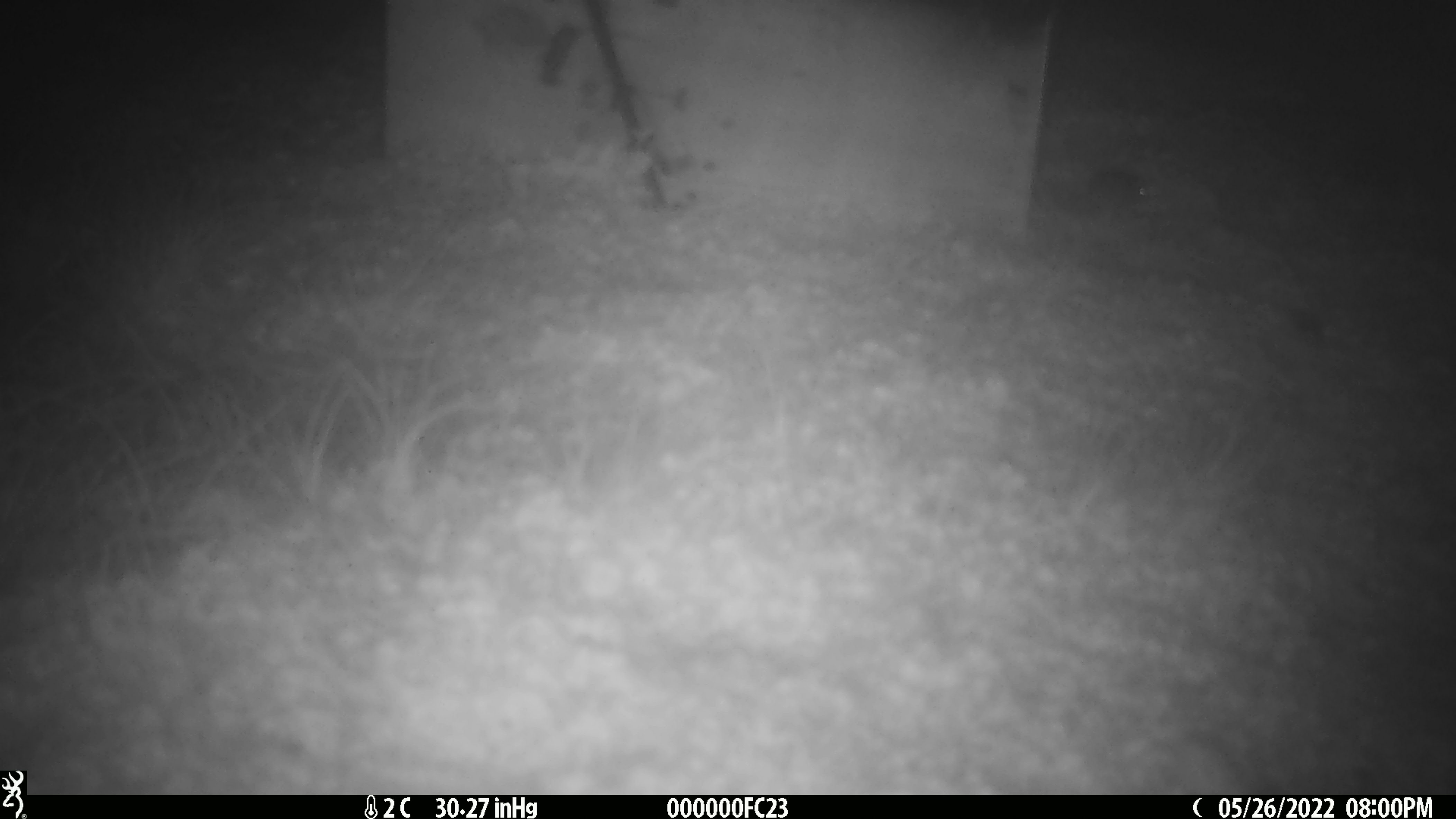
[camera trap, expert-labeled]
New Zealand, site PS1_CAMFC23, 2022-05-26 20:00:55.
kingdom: Animalia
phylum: Chordata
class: Mammalia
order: Rodentia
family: Muridae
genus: Mus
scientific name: Mus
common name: mouse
Mouse (Mus).